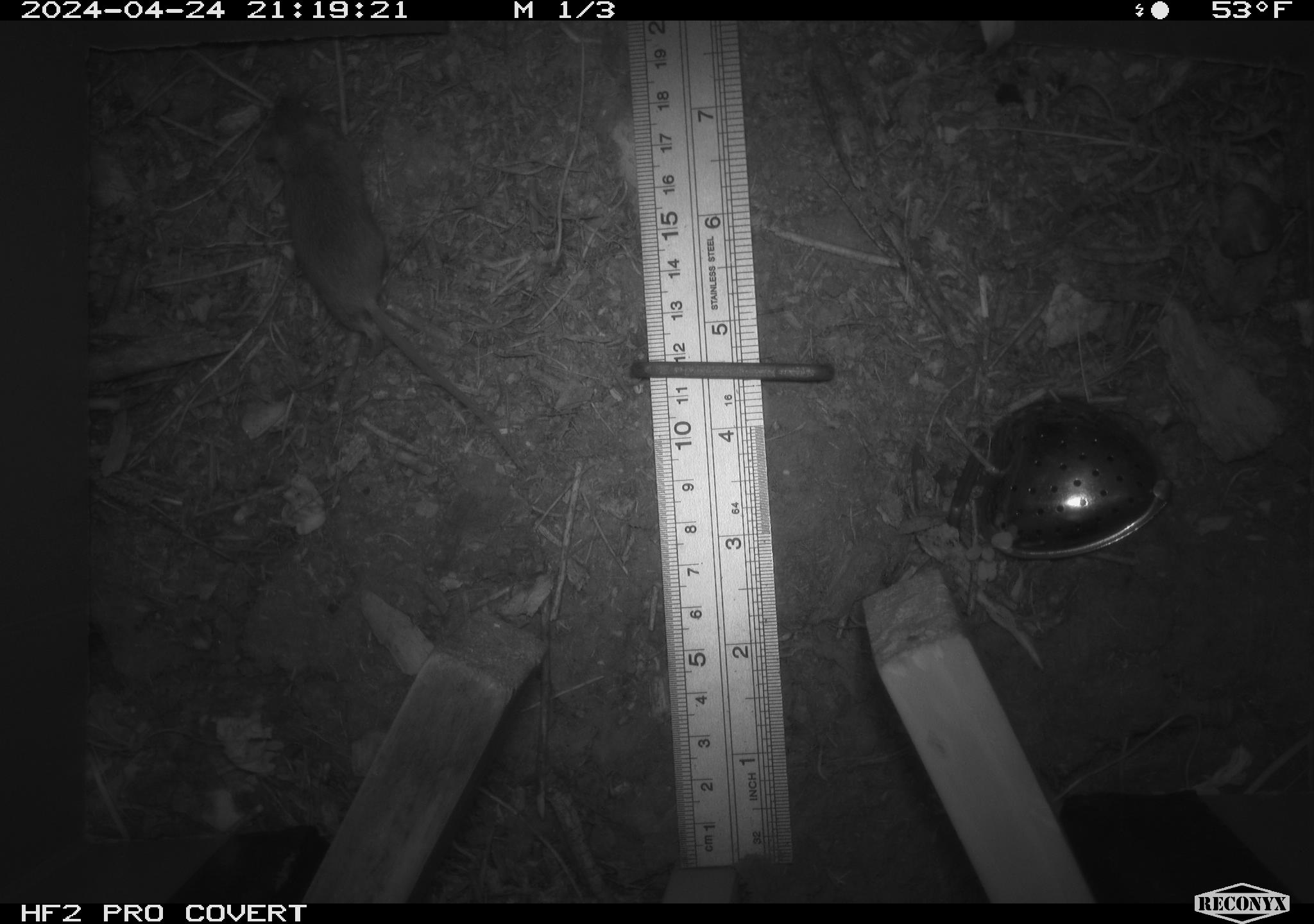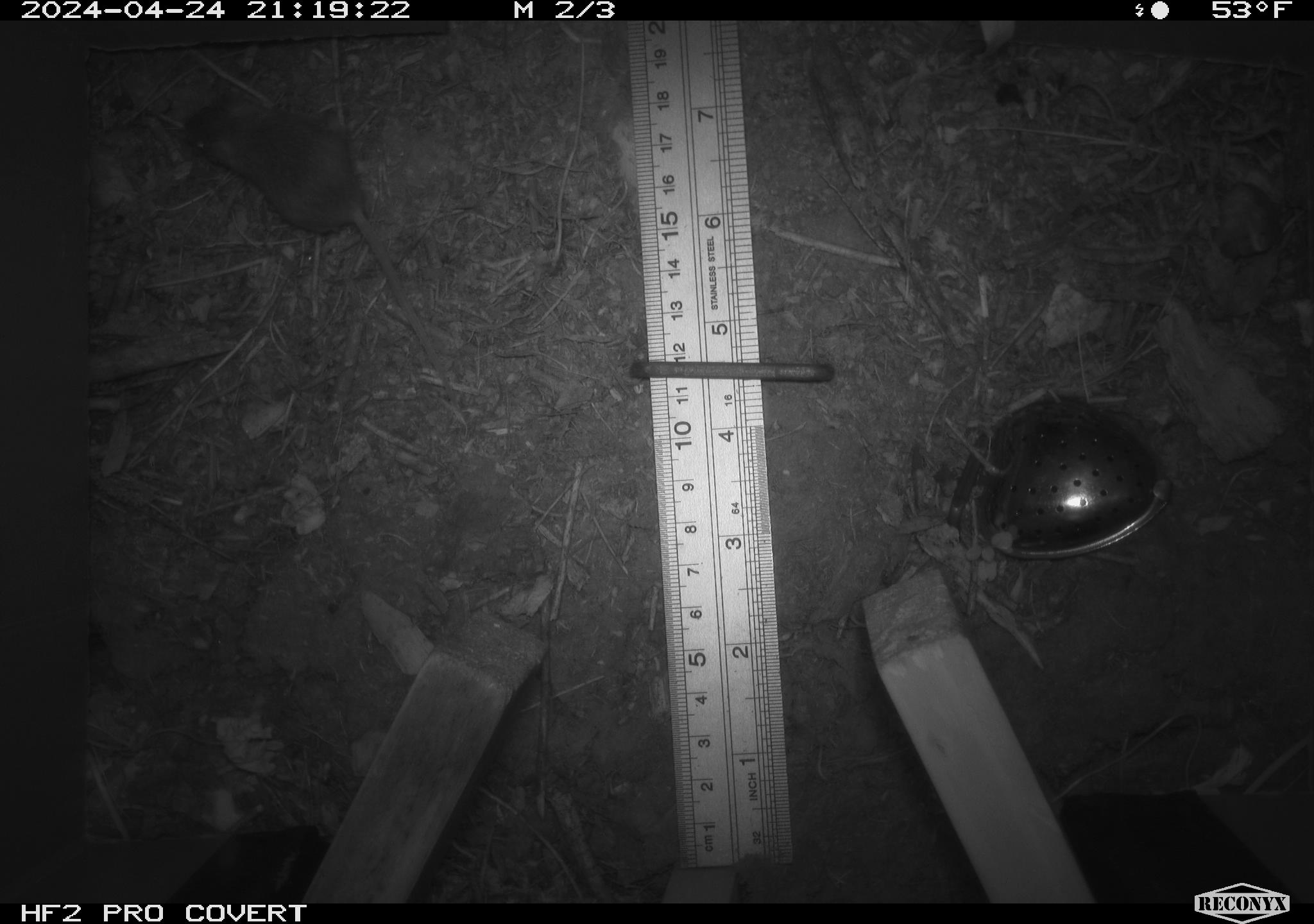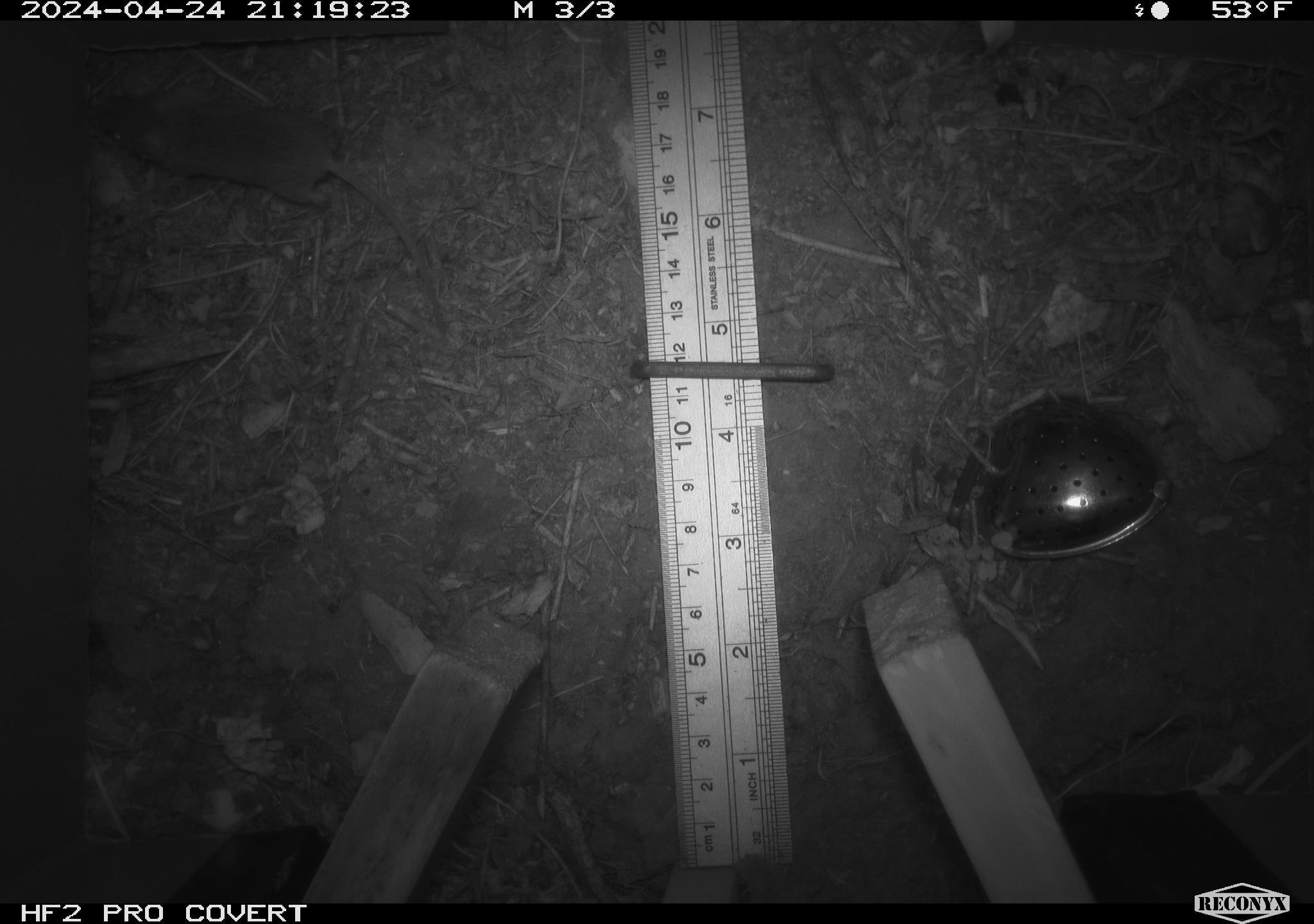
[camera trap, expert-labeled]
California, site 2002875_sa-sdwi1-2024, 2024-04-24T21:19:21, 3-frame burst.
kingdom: Animalia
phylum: Chordata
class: Mammalia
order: Rodentia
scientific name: Rodentia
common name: mouse species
Mouse species (Rodentia).